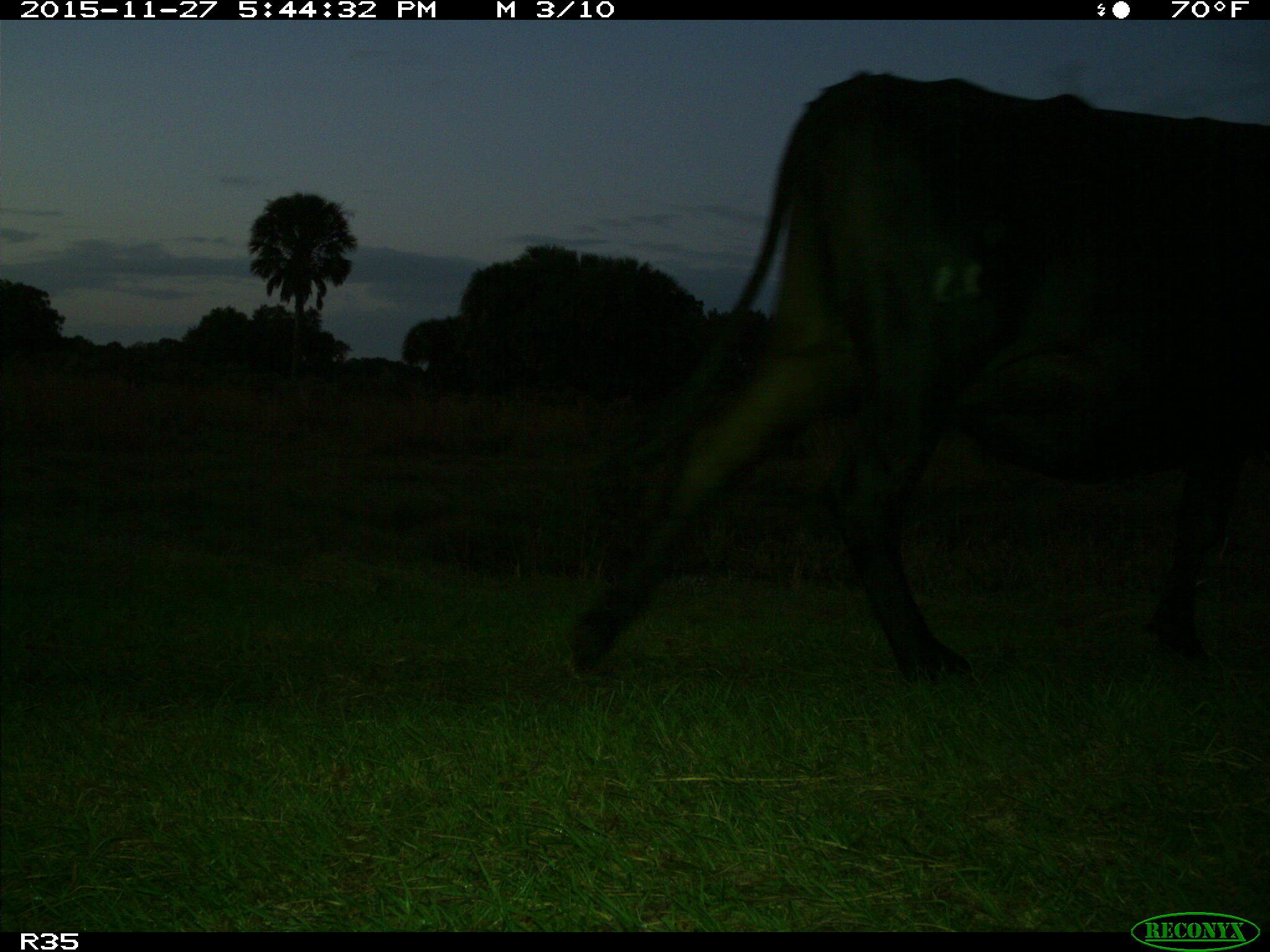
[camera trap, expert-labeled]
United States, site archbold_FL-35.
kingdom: Animalia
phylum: Chordata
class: Mammalia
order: Artiodactyla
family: Bovidae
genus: Bos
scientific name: Bos taurus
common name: domestic cow